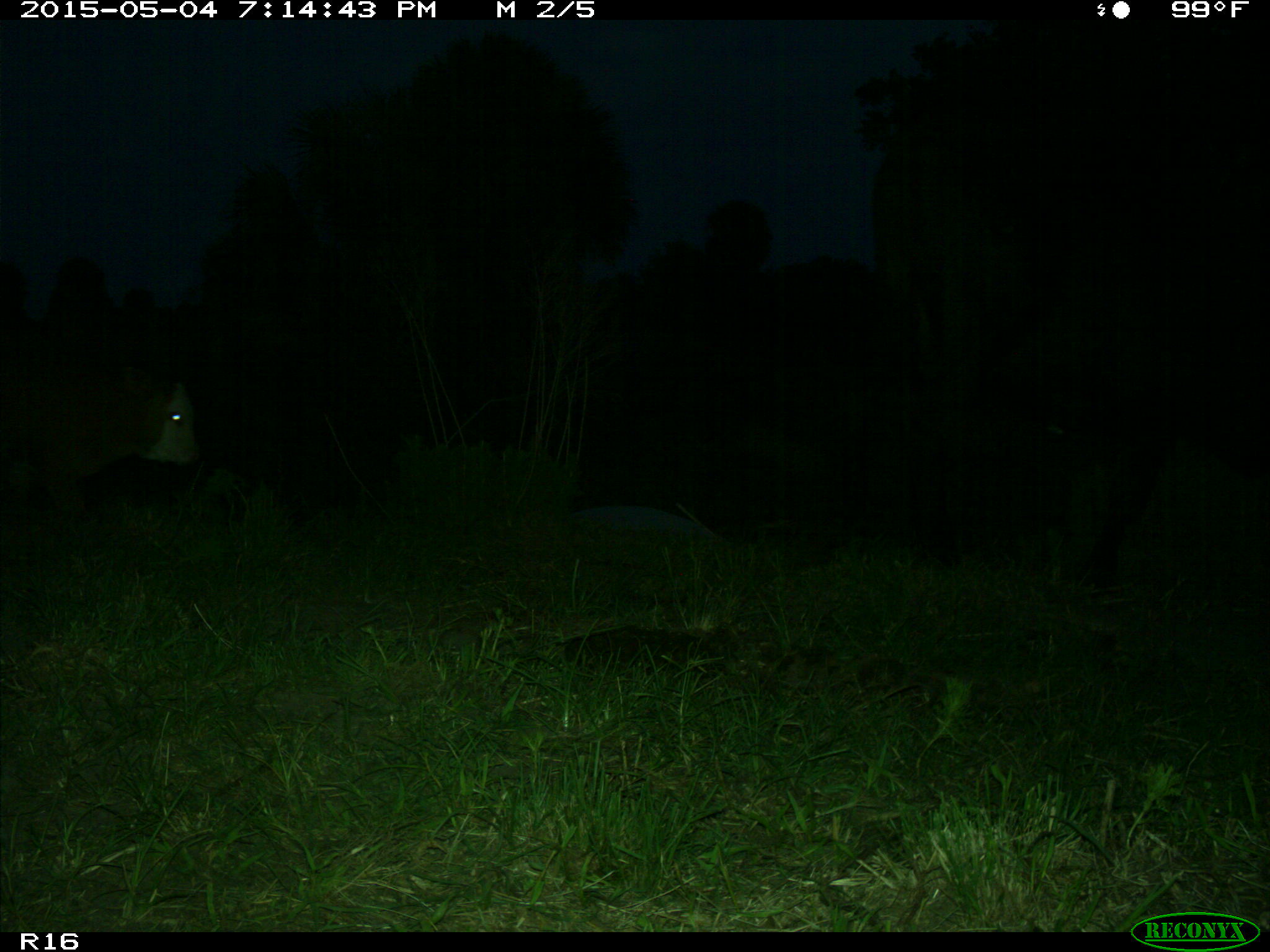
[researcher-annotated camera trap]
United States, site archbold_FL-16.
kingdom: Animalia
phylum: Chordata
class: Mammalia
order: Artiodactyla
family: Bovidae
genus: Bos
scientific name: Bos taurus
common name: domestic cow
Bos taurus (domestic cow).